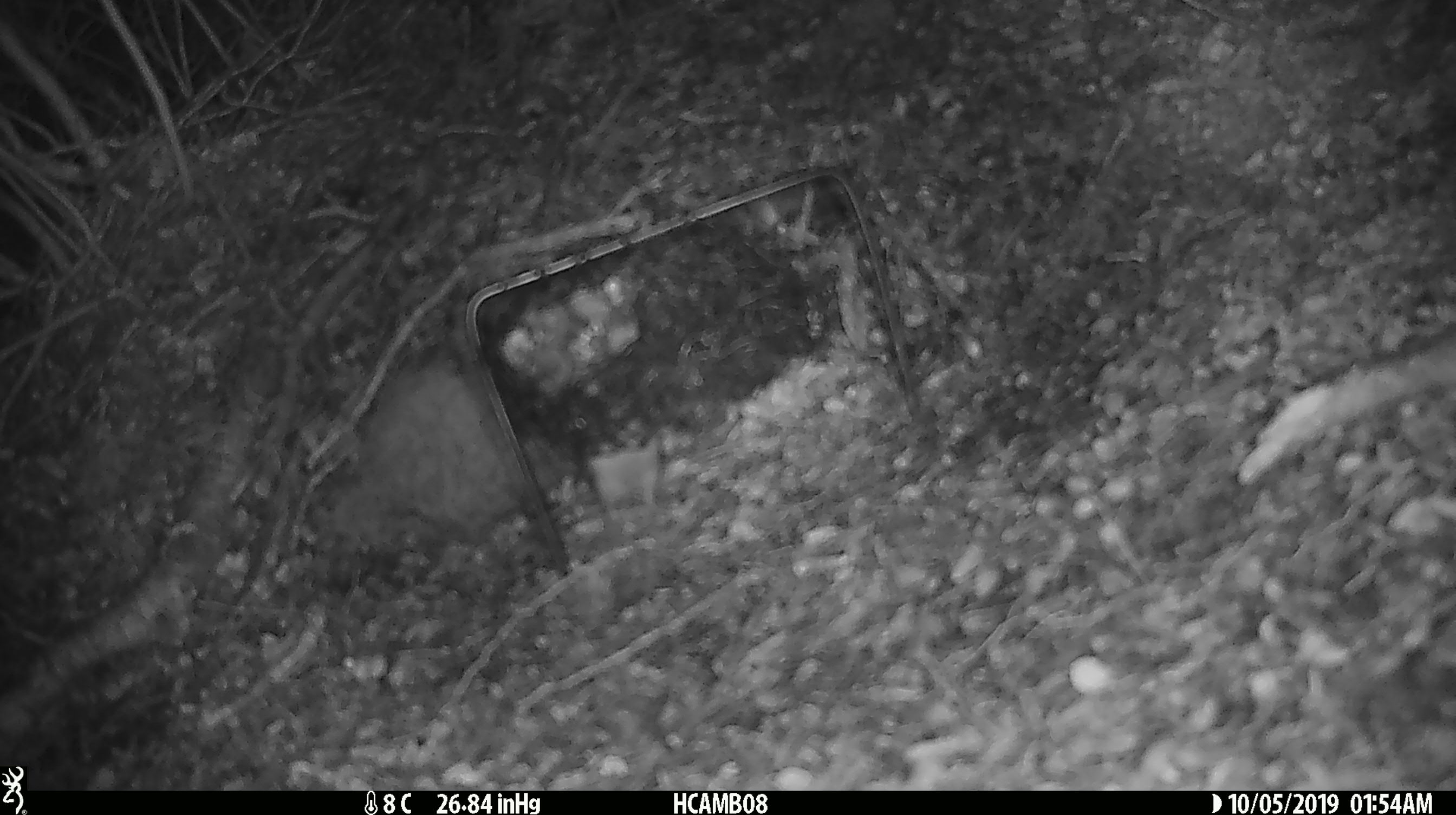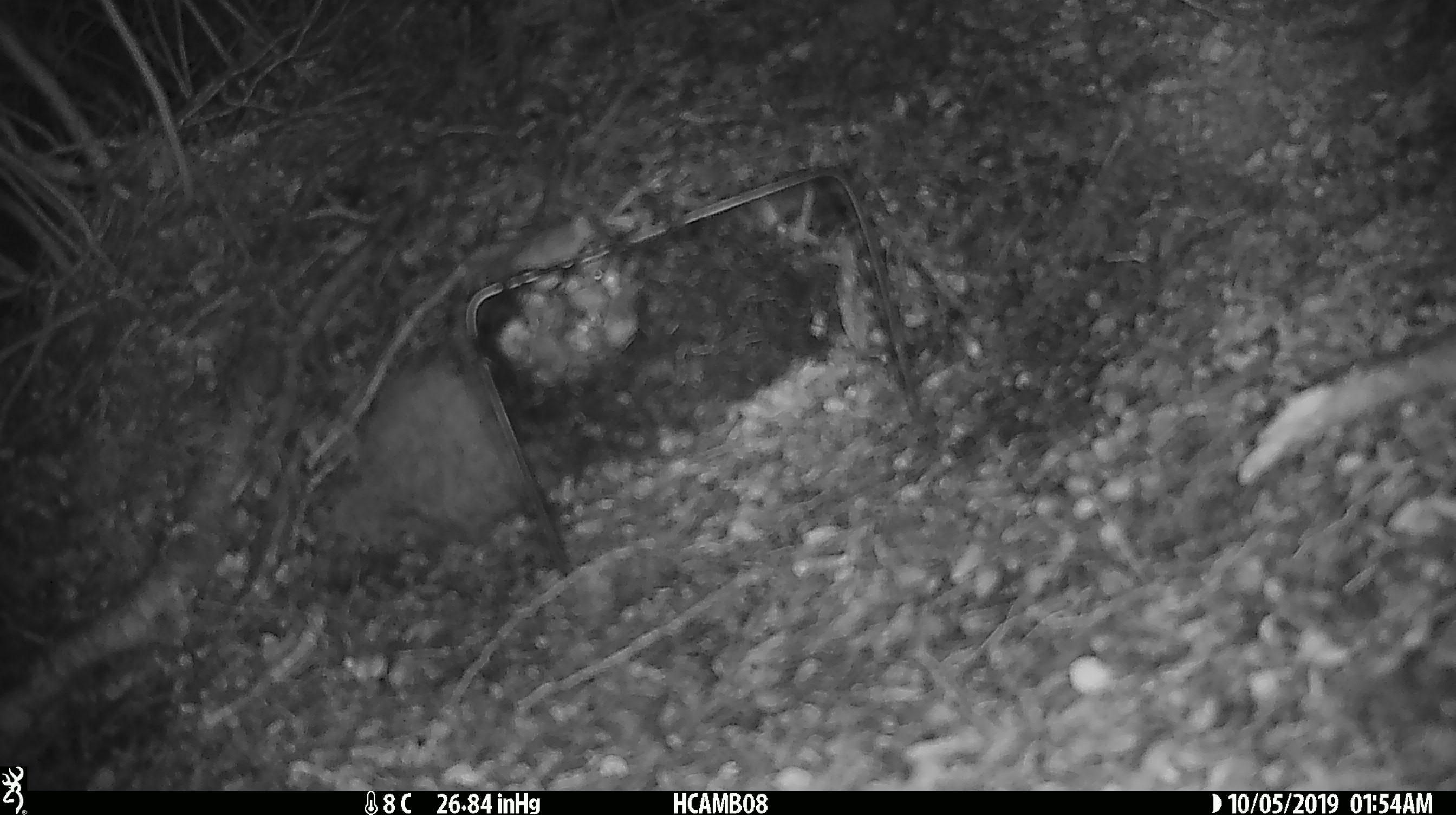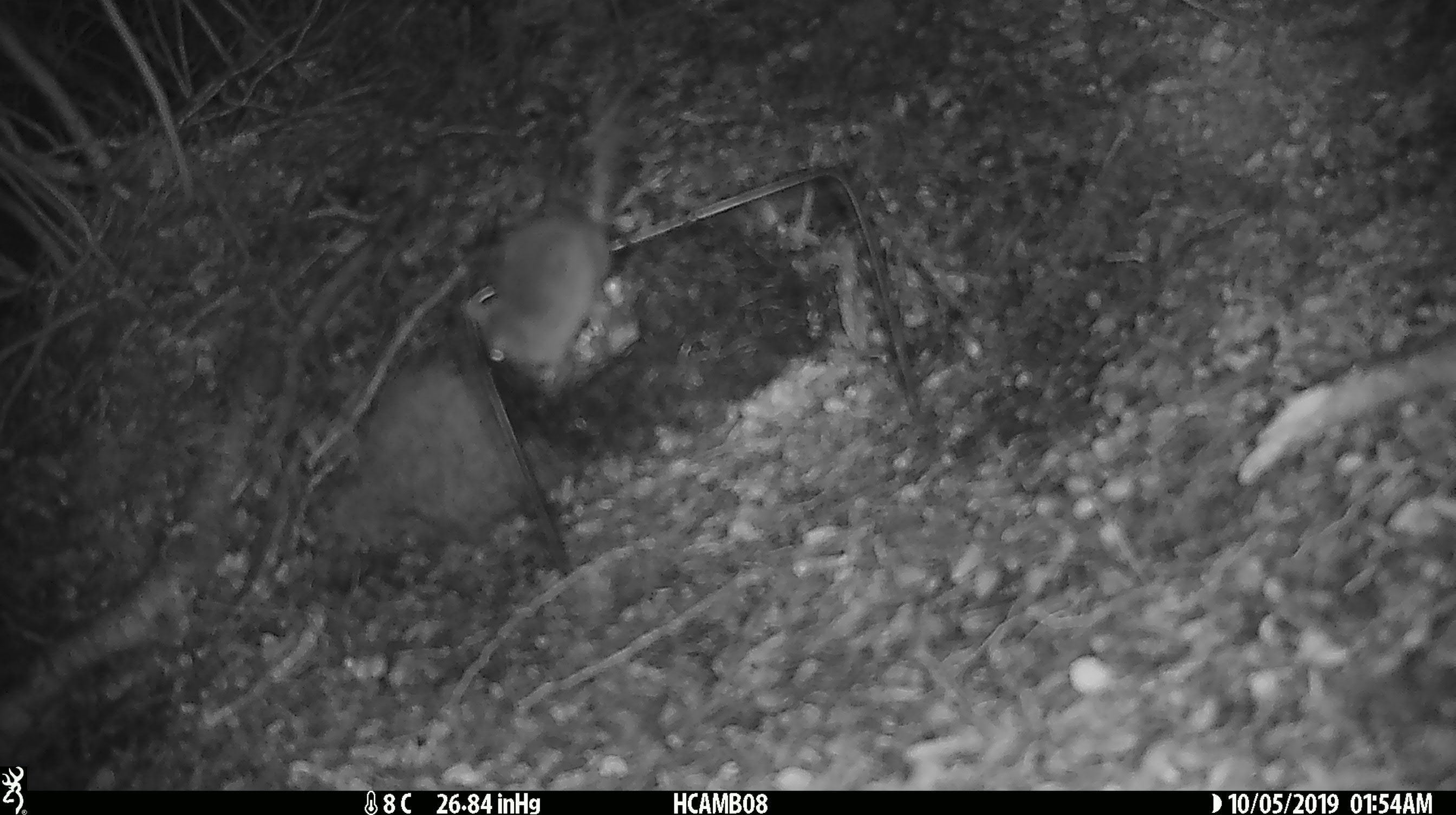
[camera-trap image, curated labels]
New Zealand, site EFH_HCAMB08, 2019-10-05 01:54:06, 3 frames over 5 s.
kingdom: Animalia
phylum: Chordata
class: Mammalia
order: Rodentia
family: Muridae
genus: Mus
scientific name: Mus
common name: mouse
Mouse (Mus).